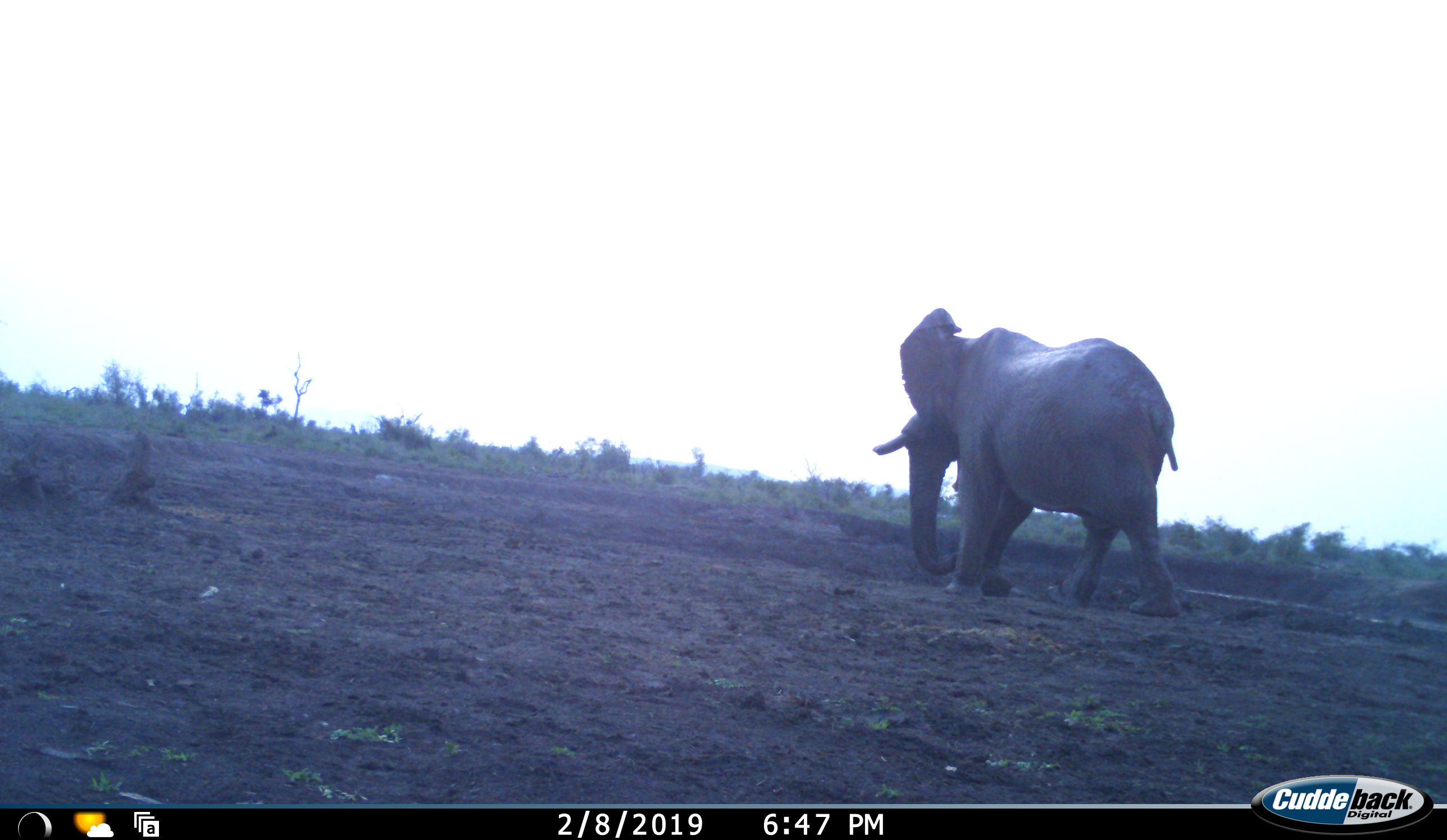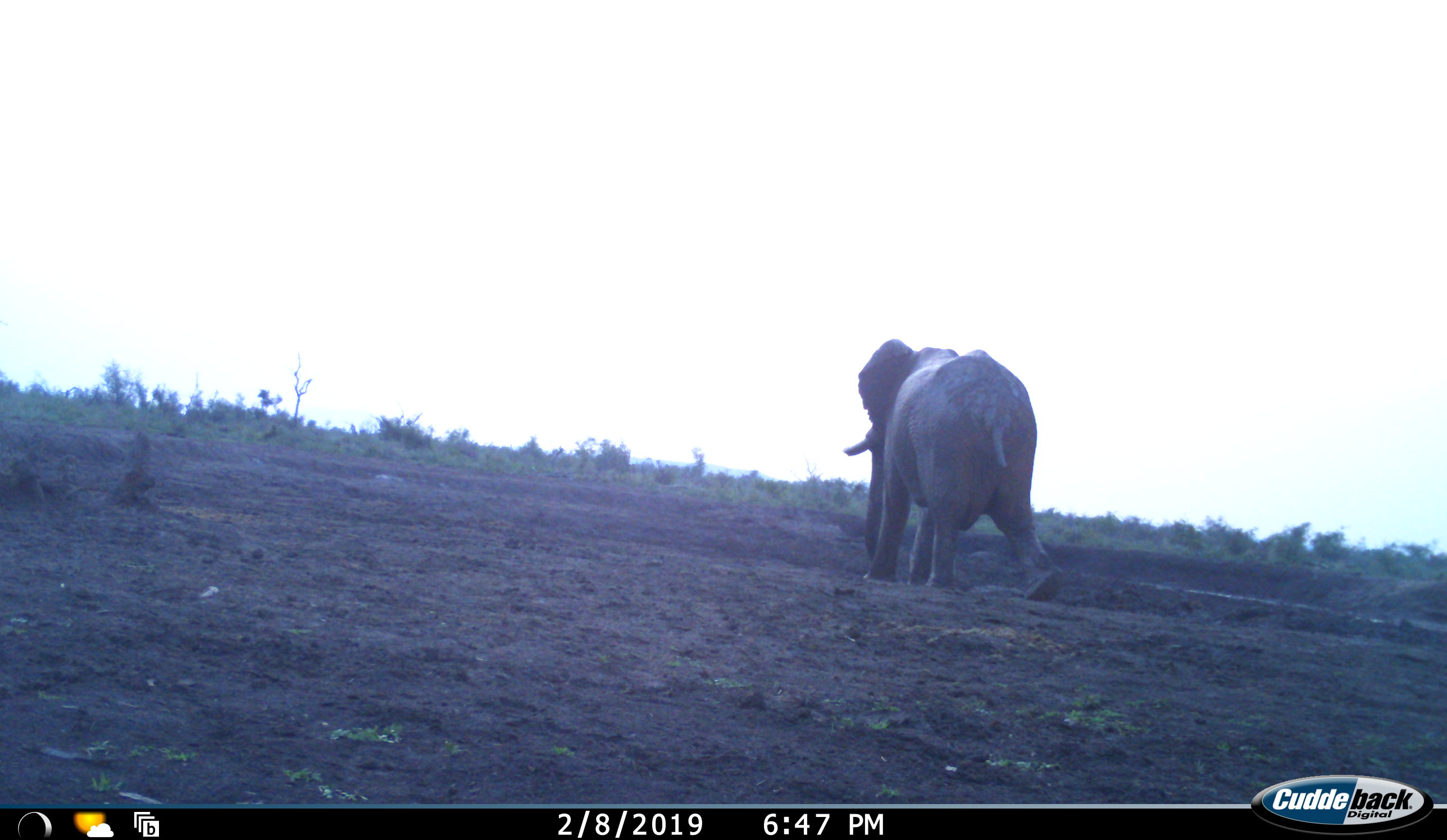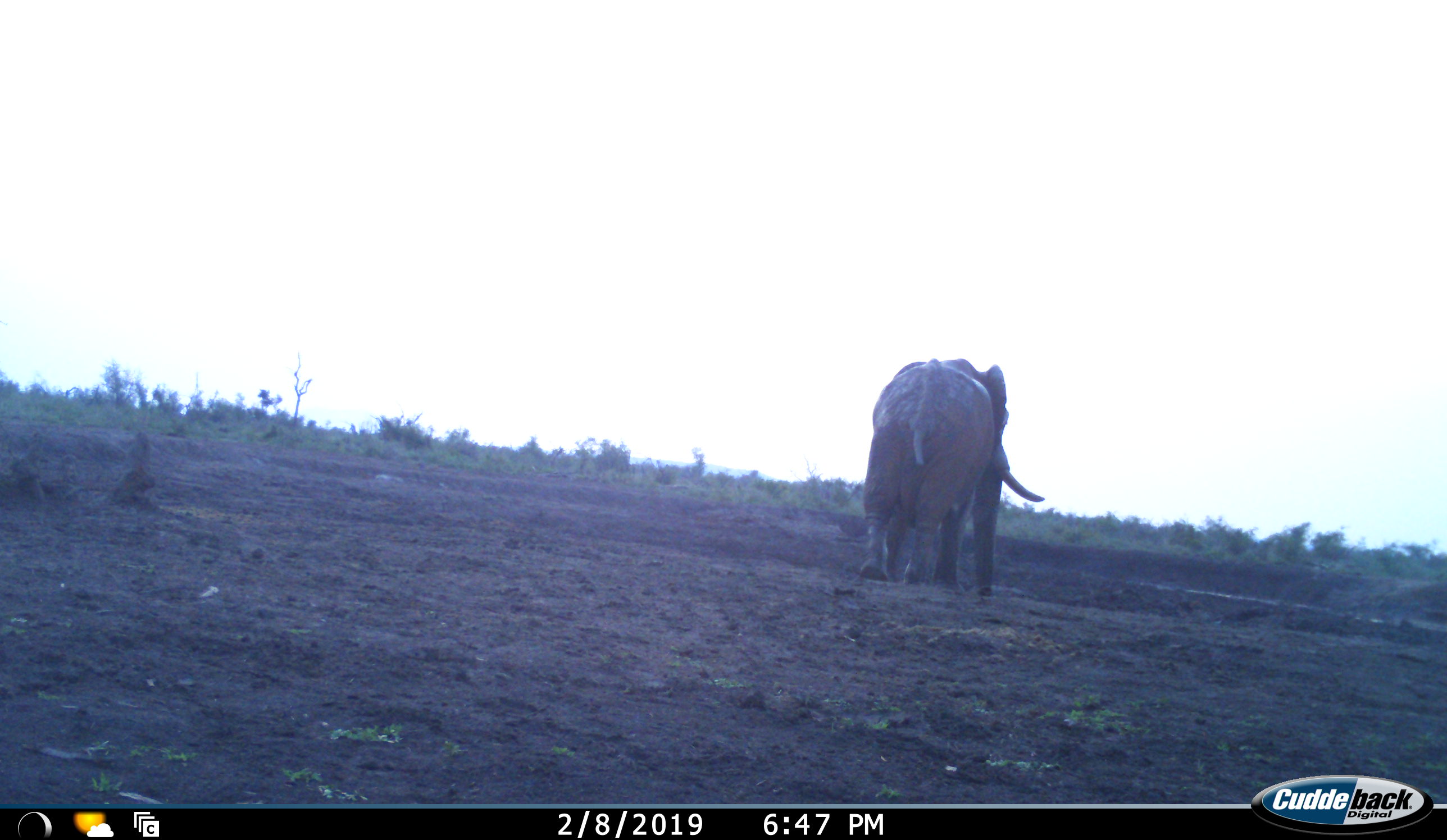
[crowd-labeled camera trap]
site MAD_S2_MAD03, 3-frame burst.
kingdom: Animalia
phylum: Chordata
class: Mammalia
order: Proboscidea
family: Elephantidae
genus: Loxodonta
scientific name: Loxodonta africana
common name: african bush elephant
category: elephant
Elephant (african bush elephant) (Loxodonta africana), count 1. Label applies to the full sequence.